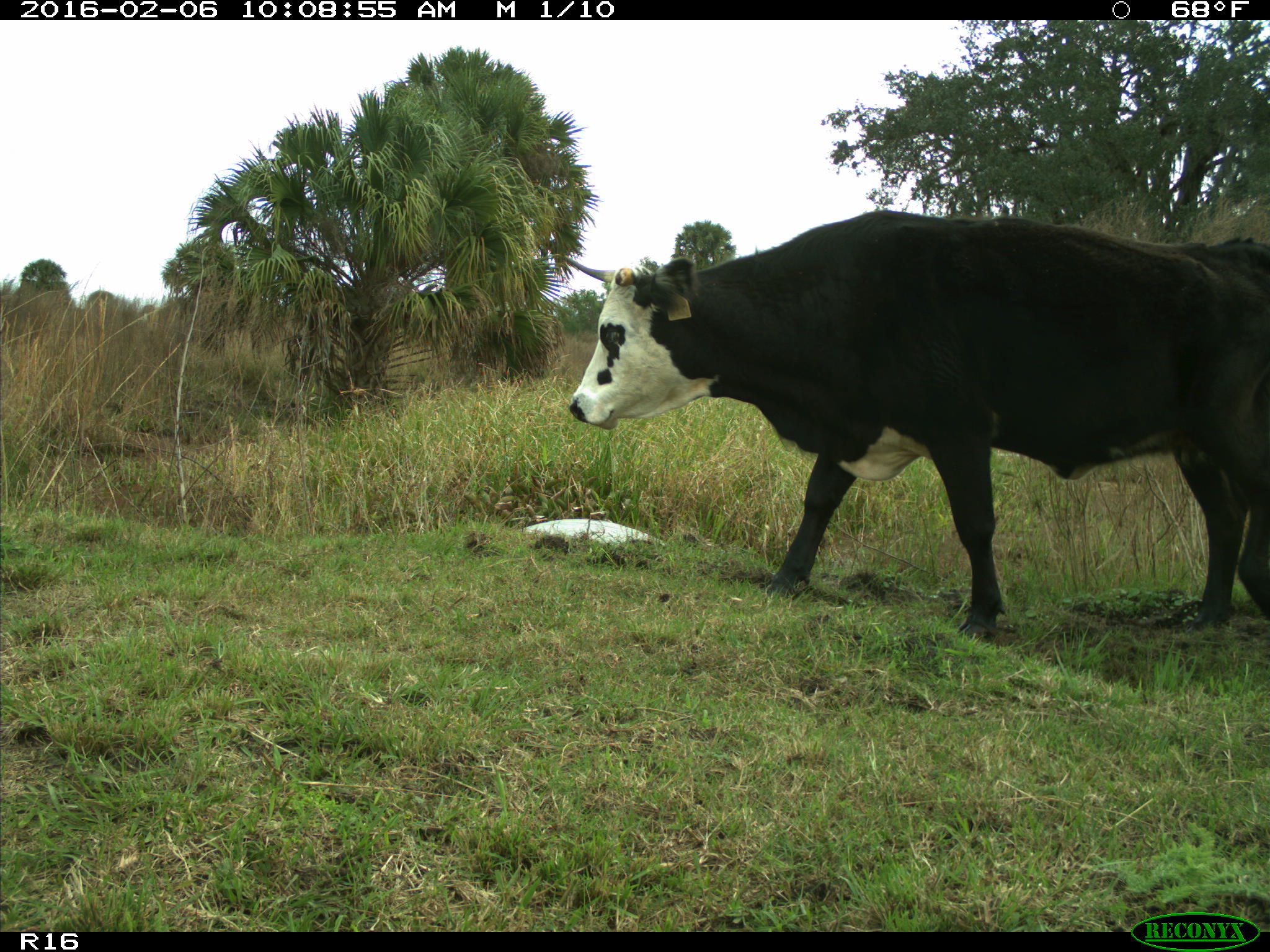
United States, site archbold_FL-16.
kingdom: Animalia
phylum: Chordata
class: Mammalia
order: Artiodactyla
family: Bovidae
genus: Bos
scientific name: Bos taurus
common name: domestic cow